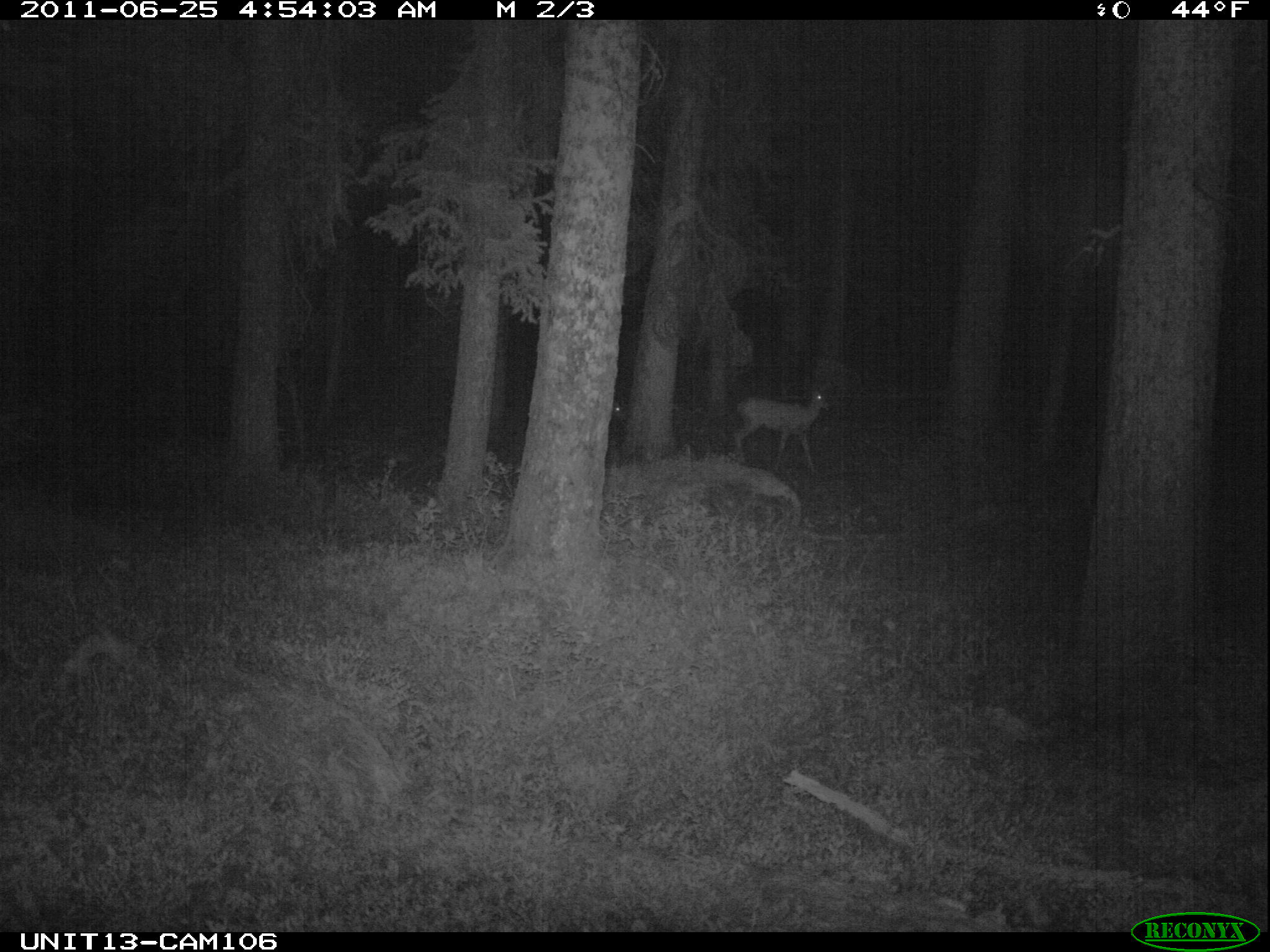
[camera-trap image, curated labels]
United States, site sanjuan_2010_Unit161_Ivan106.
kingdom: Animalia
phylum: Chordata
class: Mammalia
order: Artiodactyla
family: Cervidae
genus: Odocoileus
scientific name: Odocoileus hemionus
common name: mule deer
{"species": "Odocoileus hemionus (mule deer)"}